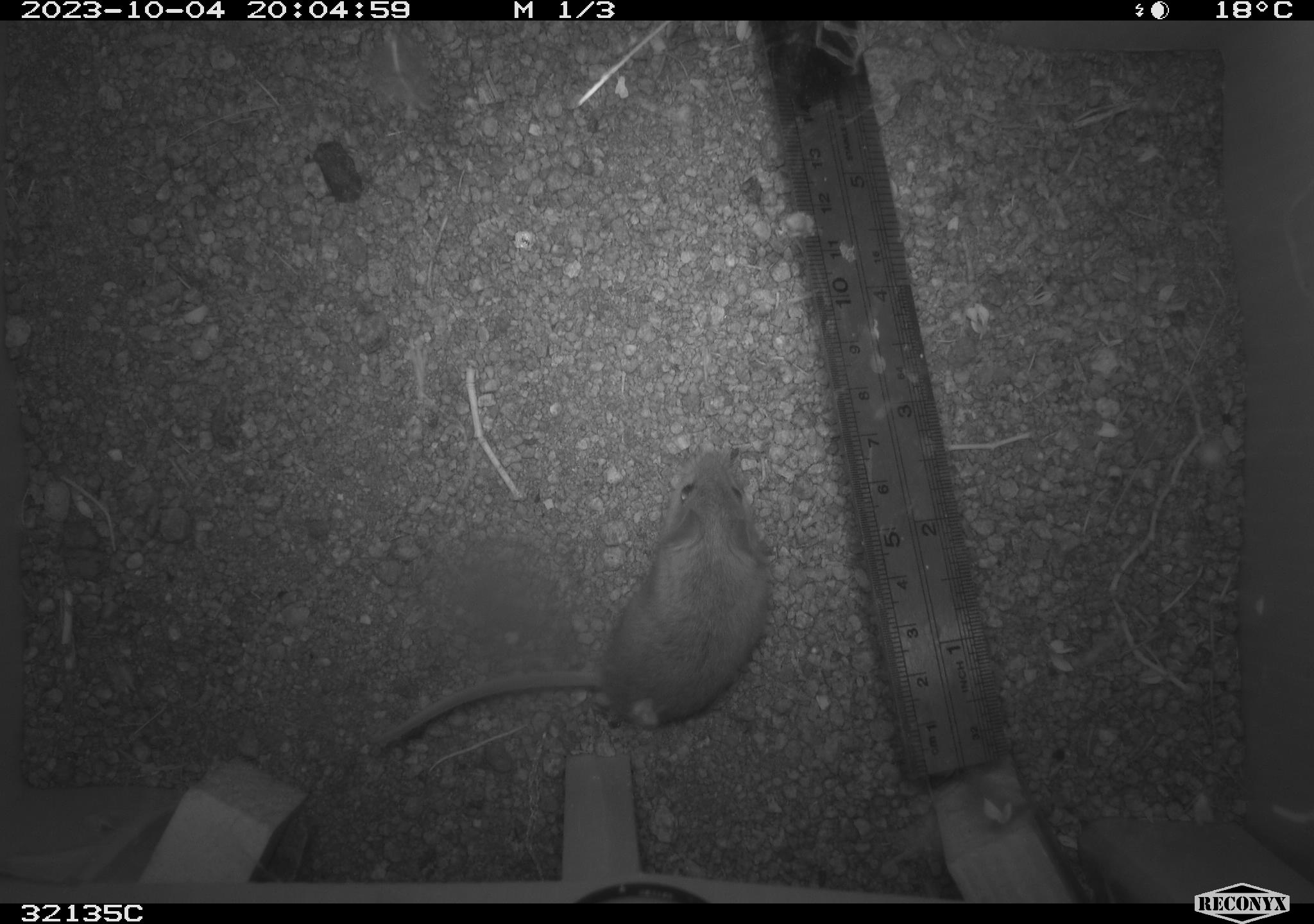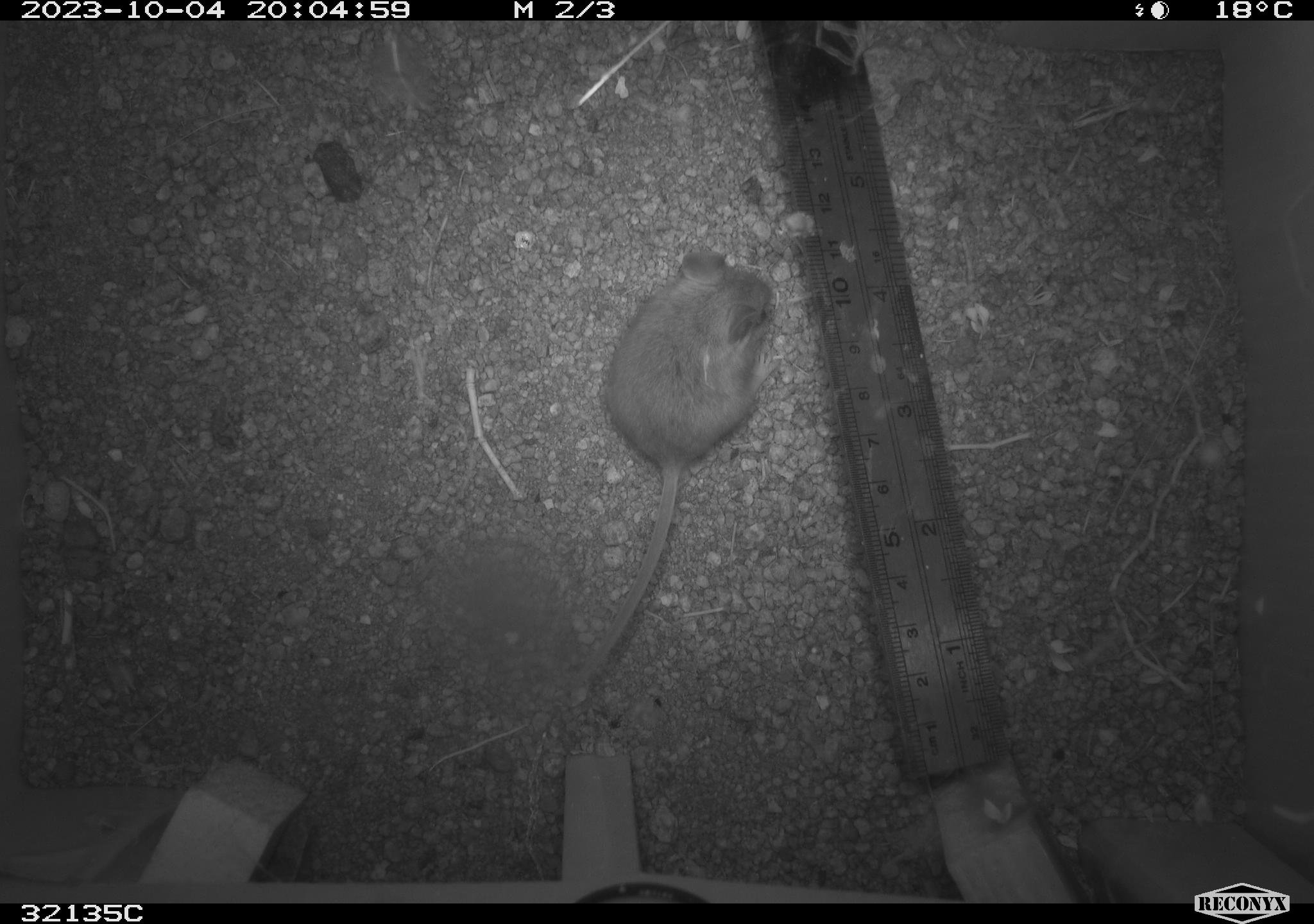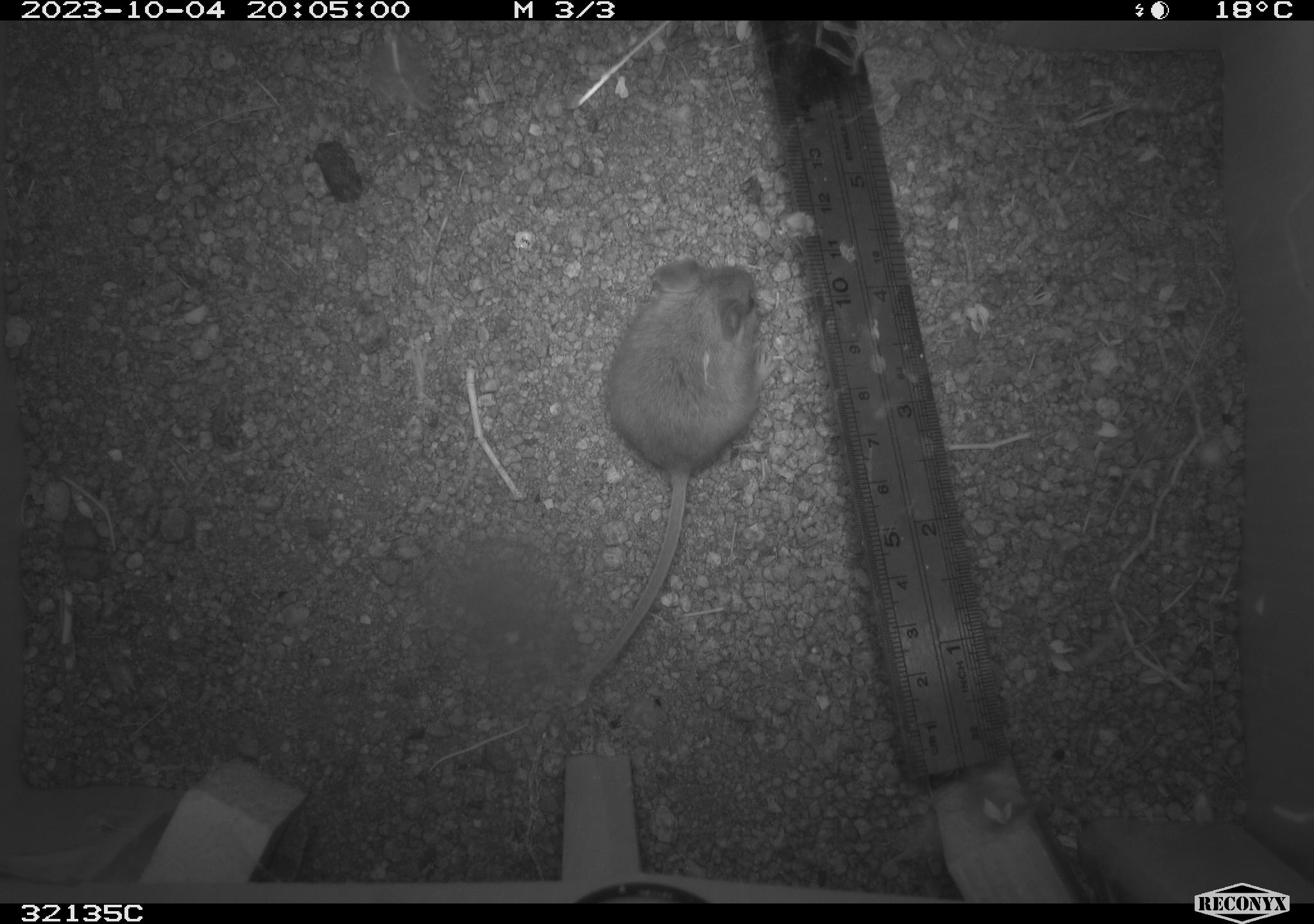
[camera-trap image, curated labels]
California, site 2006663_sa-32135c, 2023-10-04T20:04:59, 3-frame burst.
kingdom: Animalia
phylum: Chordata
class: Mammalia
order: Rodentia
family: Cricetidae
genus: Peromyscus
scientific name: Peromyscus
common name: deer mice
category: peromyscus species